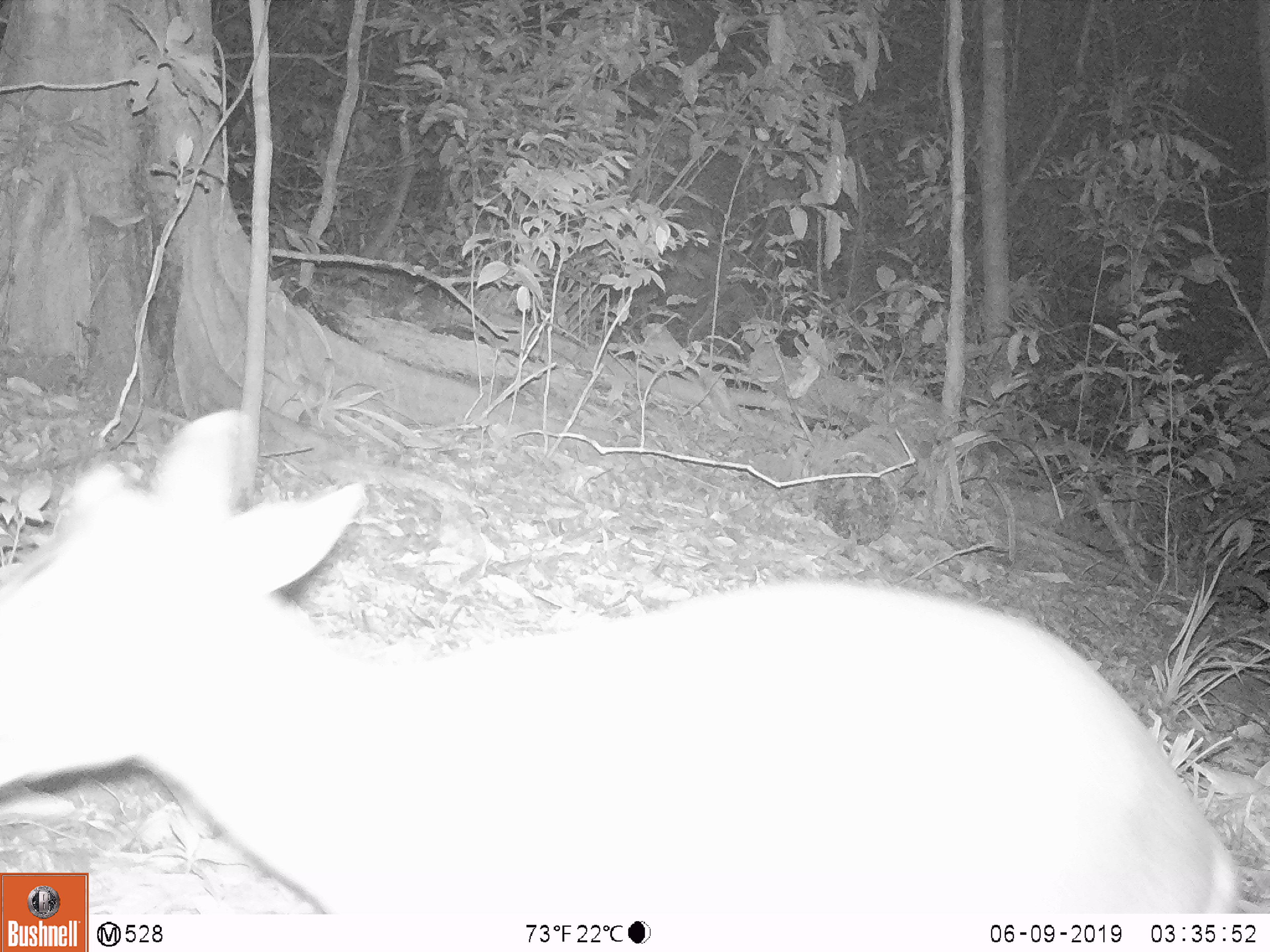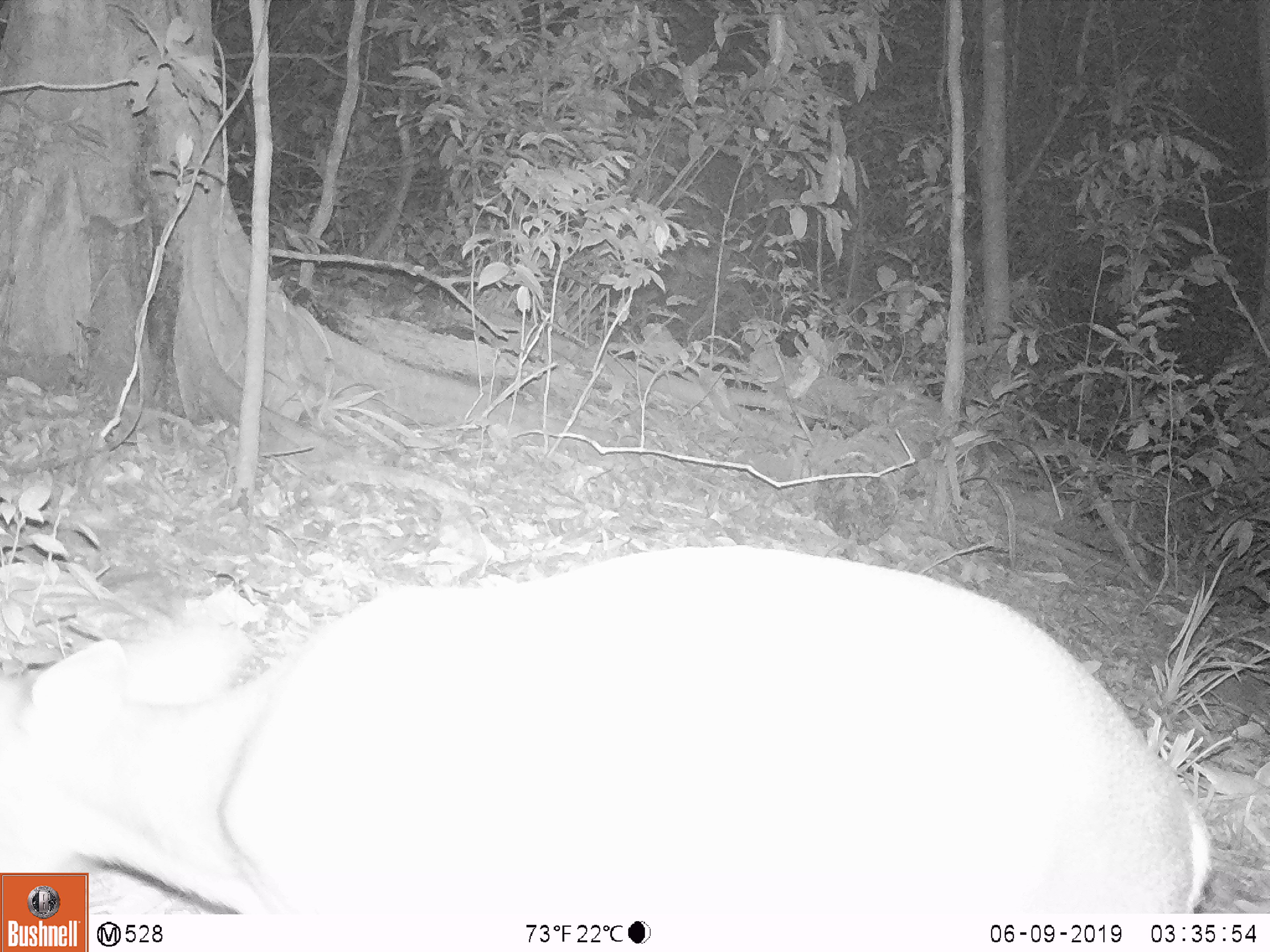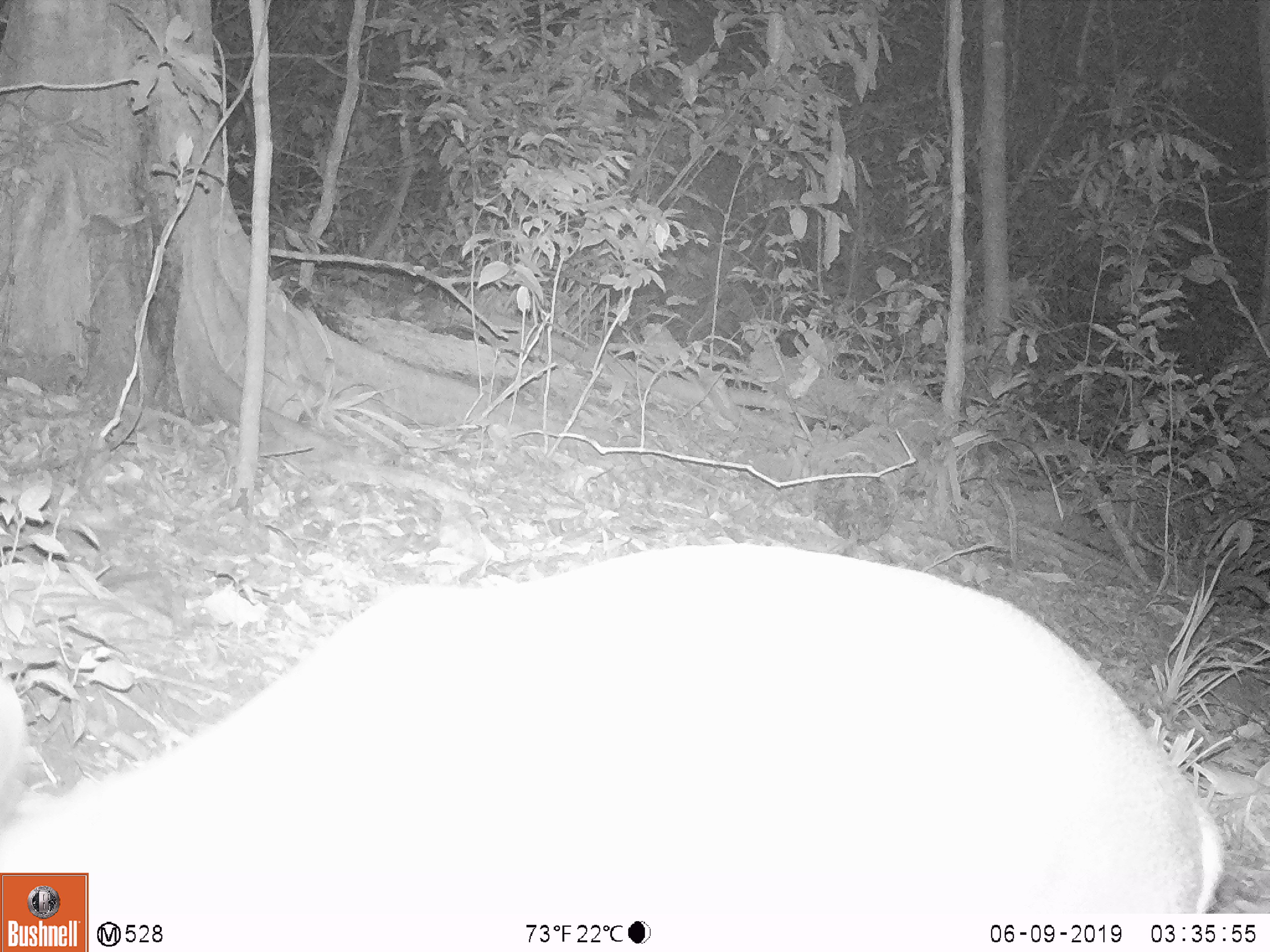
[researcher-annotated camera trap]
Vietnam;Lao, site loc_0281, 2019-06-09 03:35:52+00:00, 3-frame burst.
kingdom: Animalia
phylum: Chordata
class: Mammalia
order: Artiodactyla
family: Cervidae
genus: Muntiacus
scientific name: Muntiacus rooseveltorum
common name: roosevelt's muntjac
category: roosevelts muntjac group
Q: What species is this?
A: Roosevelts muntjac group (roosevelt's muntjac) (Muntiacus rooseveltorum).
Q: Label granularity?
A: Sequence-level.